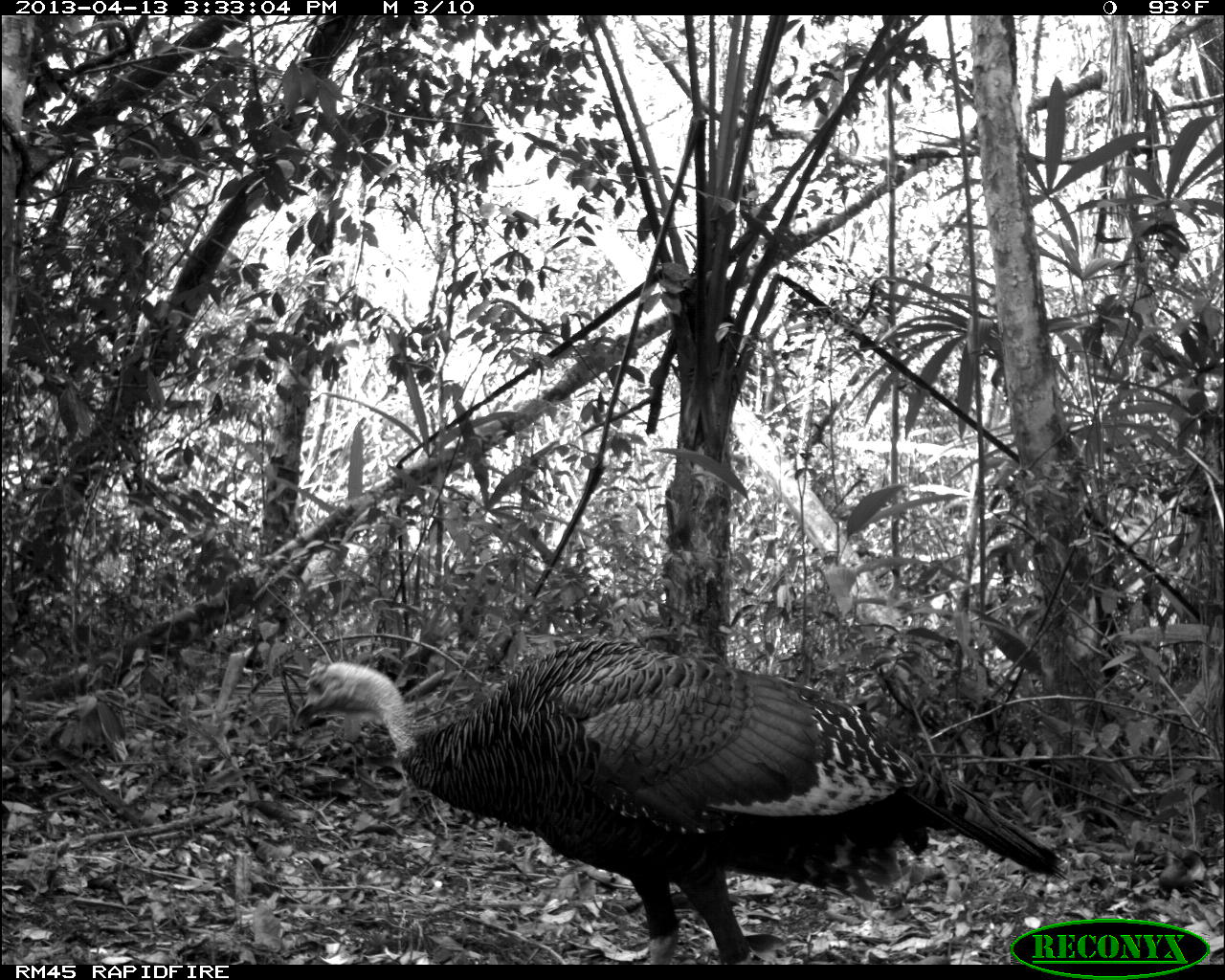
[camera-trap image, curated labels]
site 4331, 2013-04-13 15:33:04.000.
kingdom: Animalia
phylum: Chordata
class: Aves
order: Galliformes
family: Phasianidae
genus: Meleagris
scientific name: Meleagris ocellata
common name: ocellated turkey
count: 1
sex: male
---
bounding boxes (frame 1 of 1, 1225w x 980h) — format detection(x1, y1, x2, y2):
meleagris ocellata: detection(288, 636, 1067, 961)